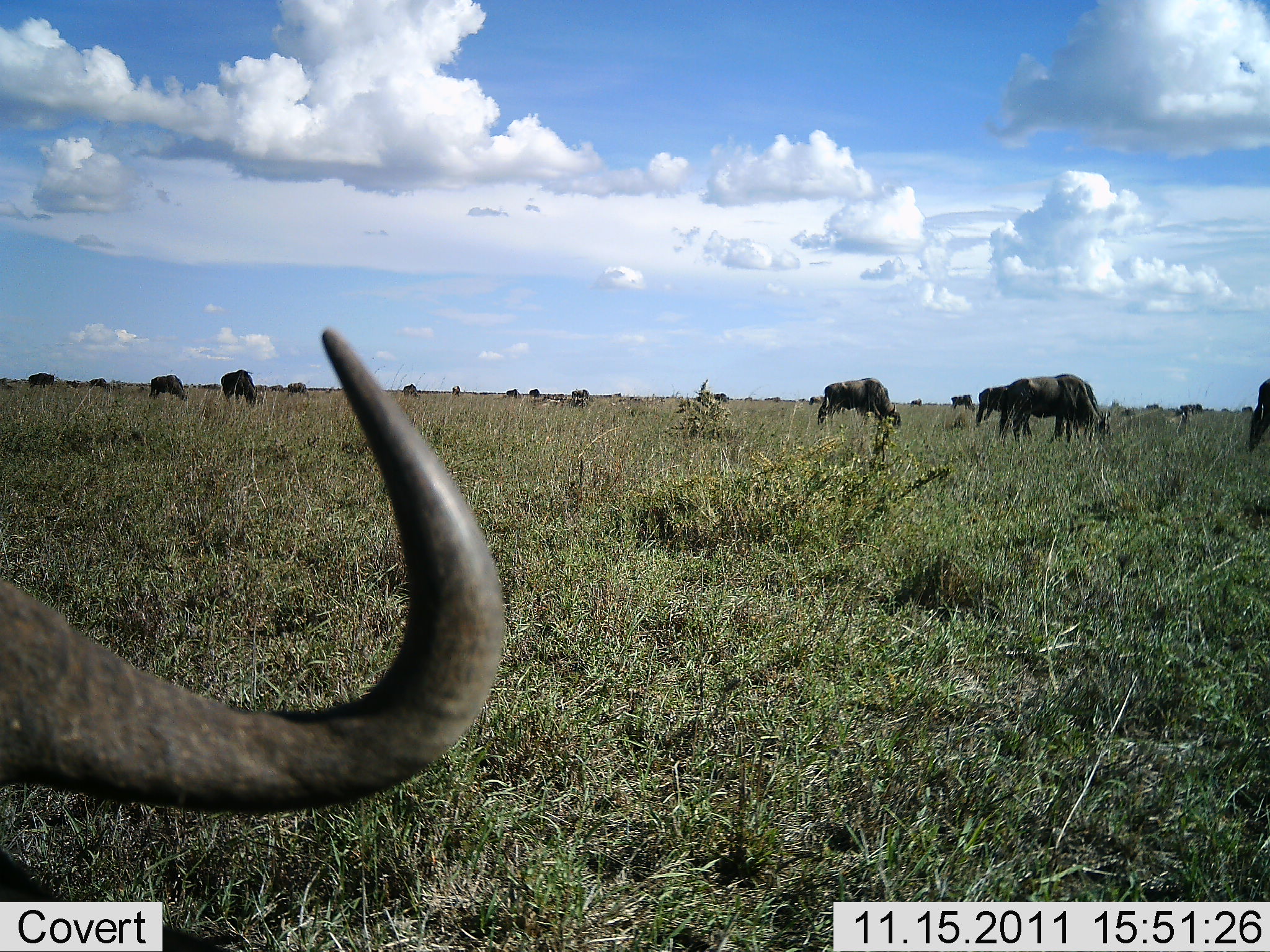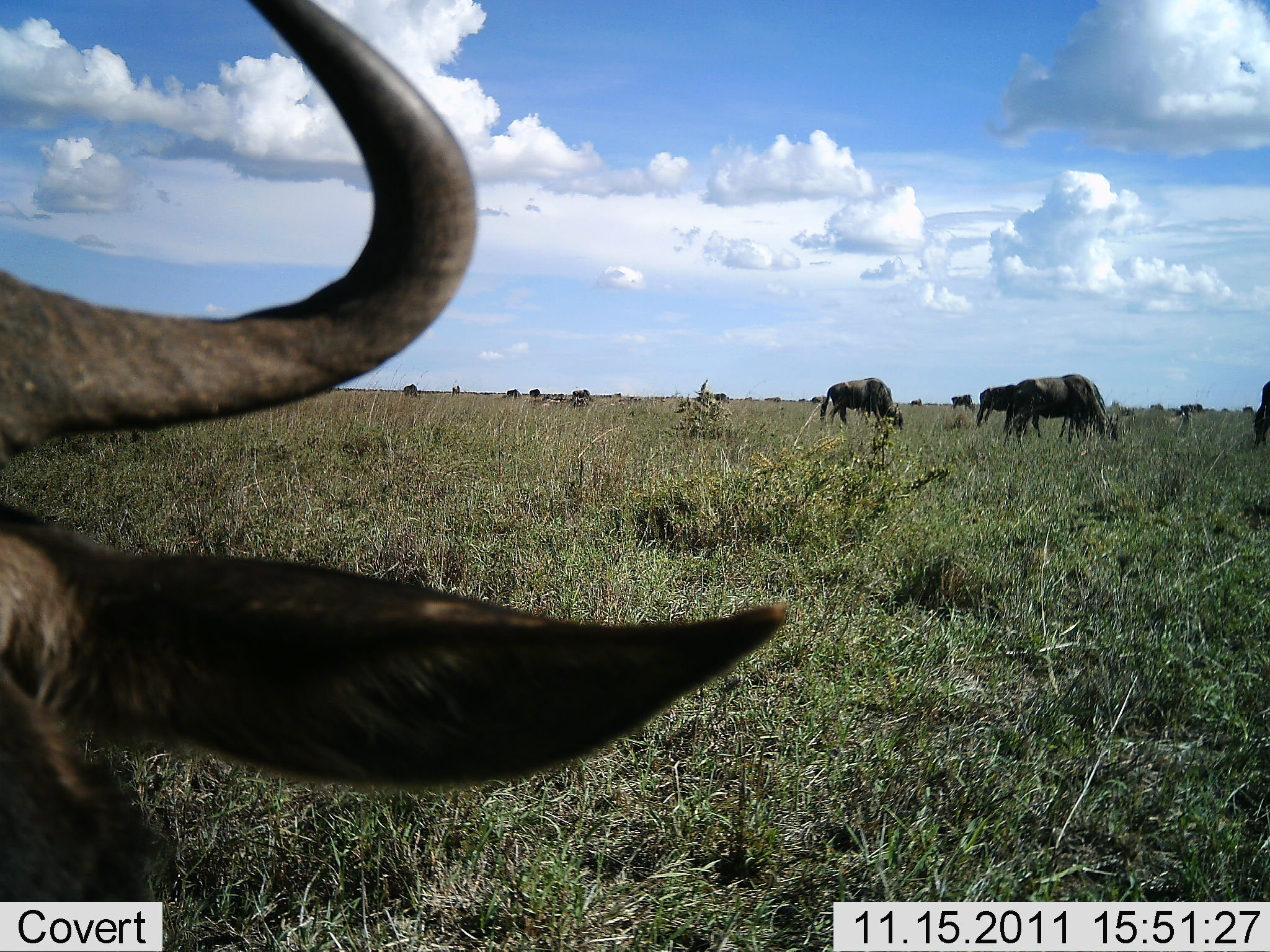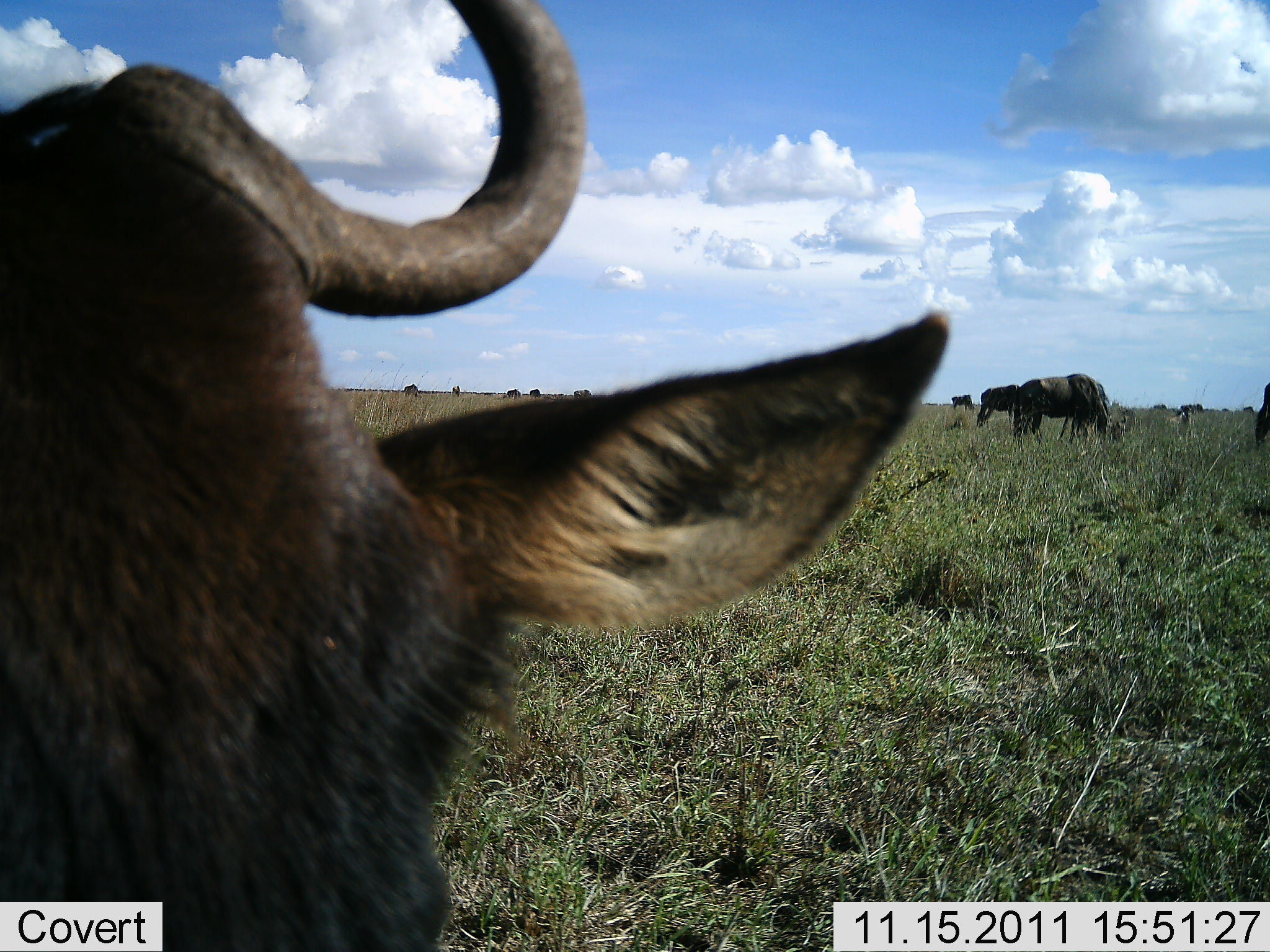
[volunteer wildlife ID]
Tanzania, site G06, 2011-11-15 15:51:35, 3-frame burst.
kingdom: Animalia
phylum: Chordata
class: Mammalia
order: Artiodactyla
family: Bovidae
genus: Connochaetes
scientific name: Connochaetes taurinus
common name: blue wildebeest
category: wildebeest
Wildebeest (blue wildebeest) (Connochaetes taurinus), count 11-50. Behavior (volunteer vote fractions): standing 27%, resting 18%, moving 36%, interacting 9%. Young present (vote fraction): 0%. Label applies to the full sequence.